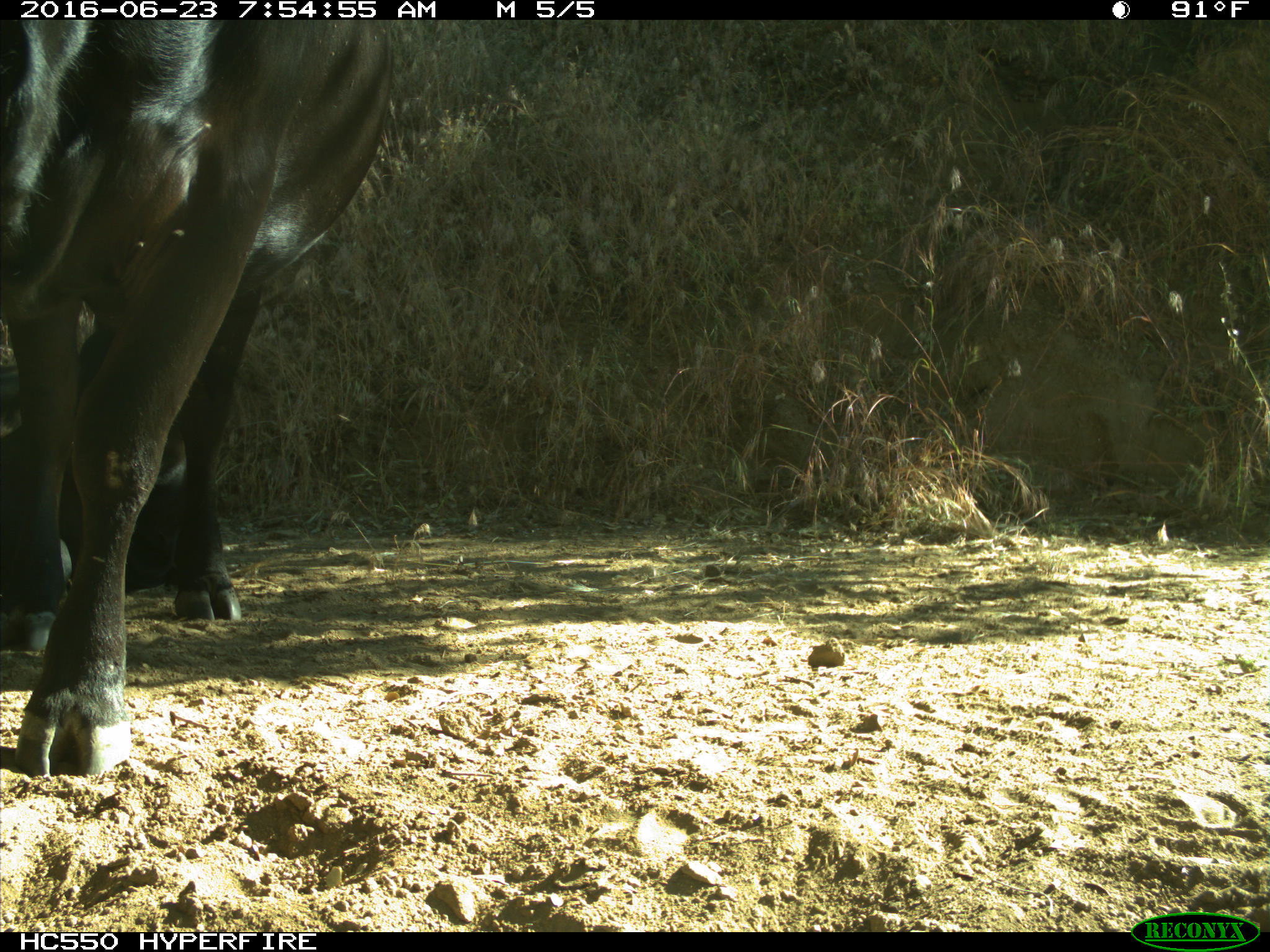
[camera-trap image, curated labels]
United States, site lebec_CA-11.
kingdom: Animalia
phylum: Chordata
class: Mammalia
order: Artiodactyla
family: Bovidae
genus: Bos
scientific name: Bos taurus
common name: domestic cow